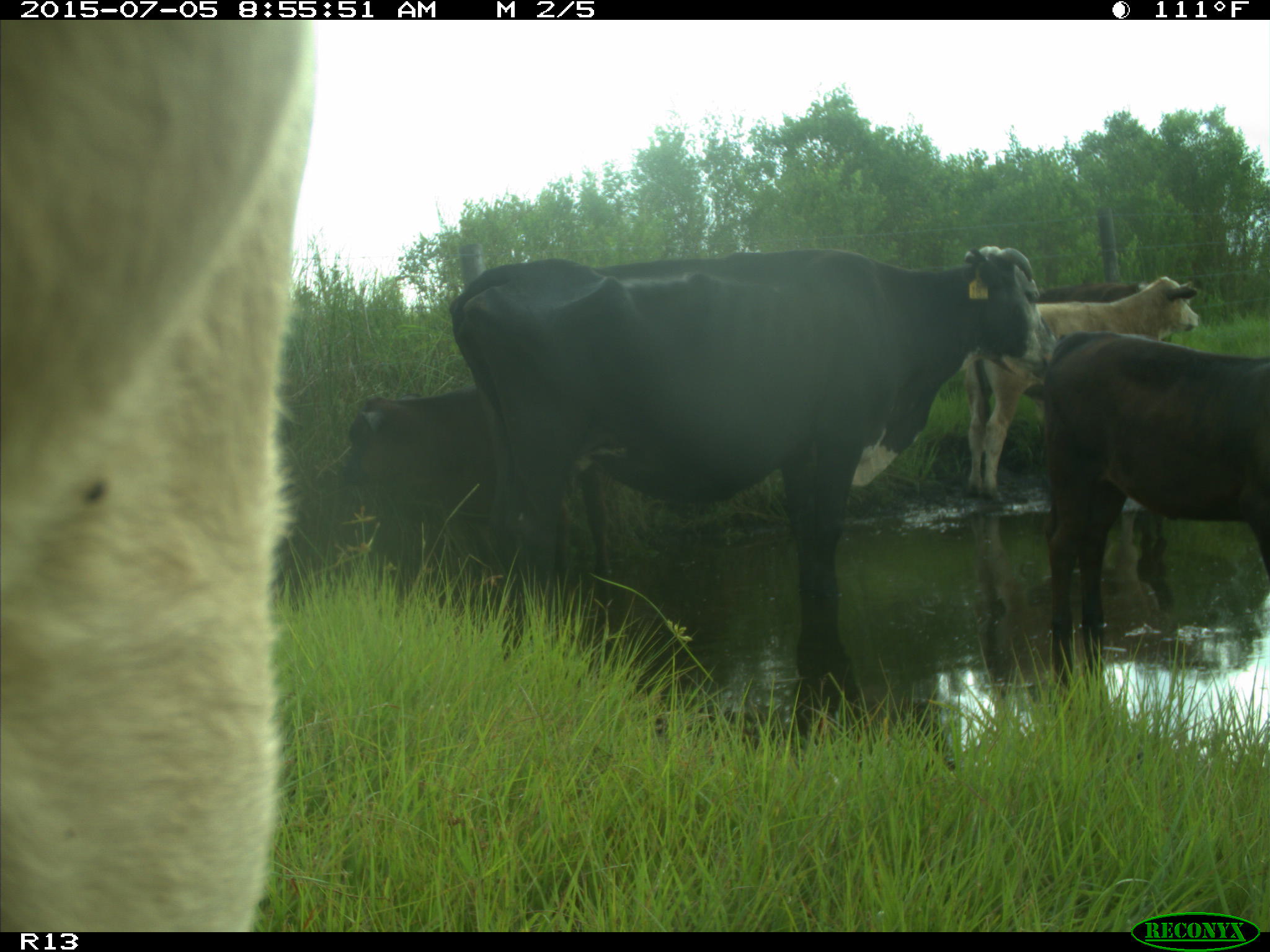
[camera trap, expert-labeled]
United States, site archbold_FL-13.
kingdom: Animalia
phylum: Chordata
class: Mammalia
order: Artiodactyla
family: Bovidae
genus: Bos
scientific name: Bos taurus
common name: domestic cow